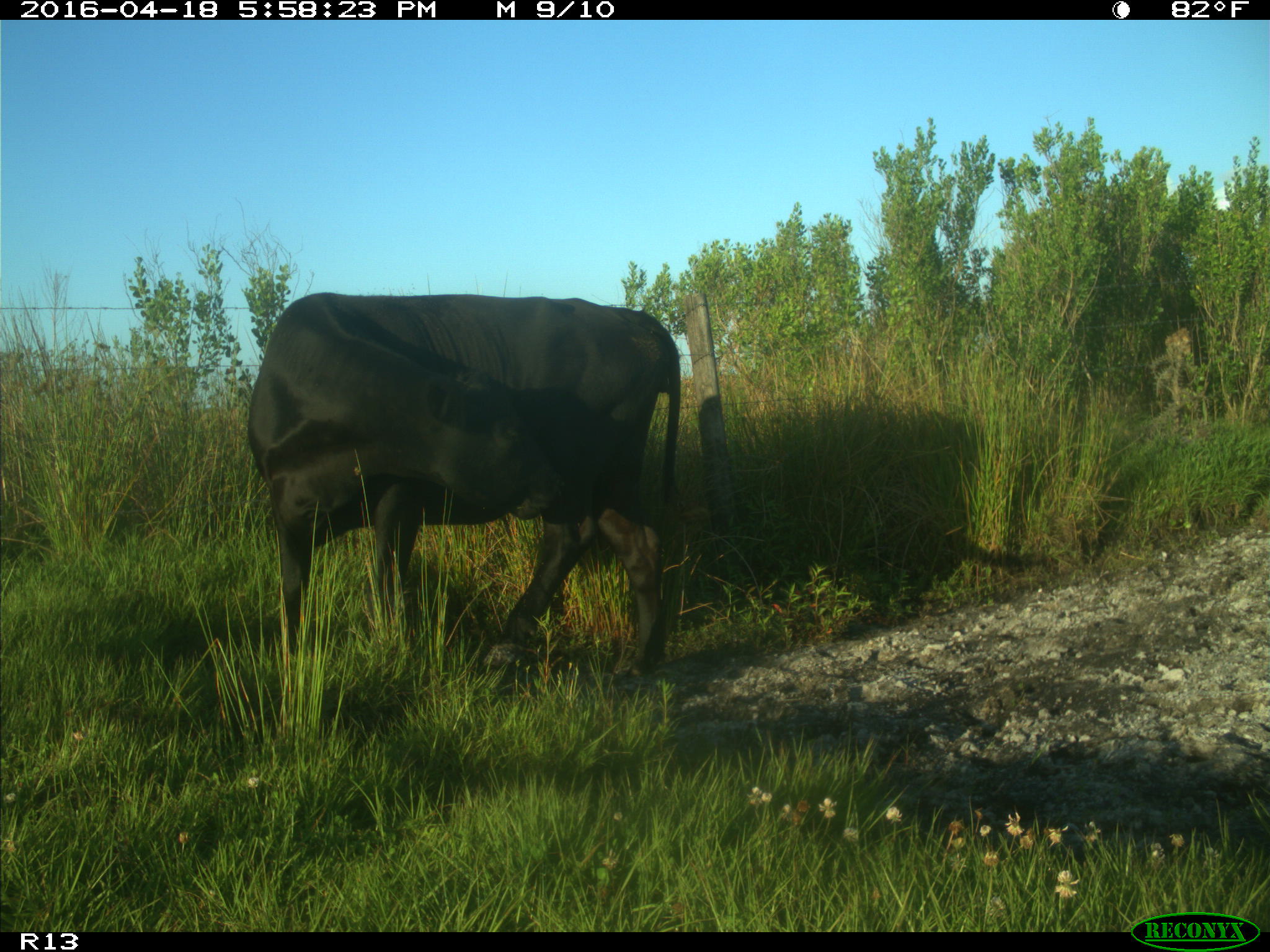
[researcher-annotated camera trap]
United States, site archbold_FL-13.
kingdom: Animalia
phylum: Chordata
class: Mammalia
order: Artiodactyla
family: Bovidae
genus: Bos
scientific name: Bos taurus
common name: domestic cow